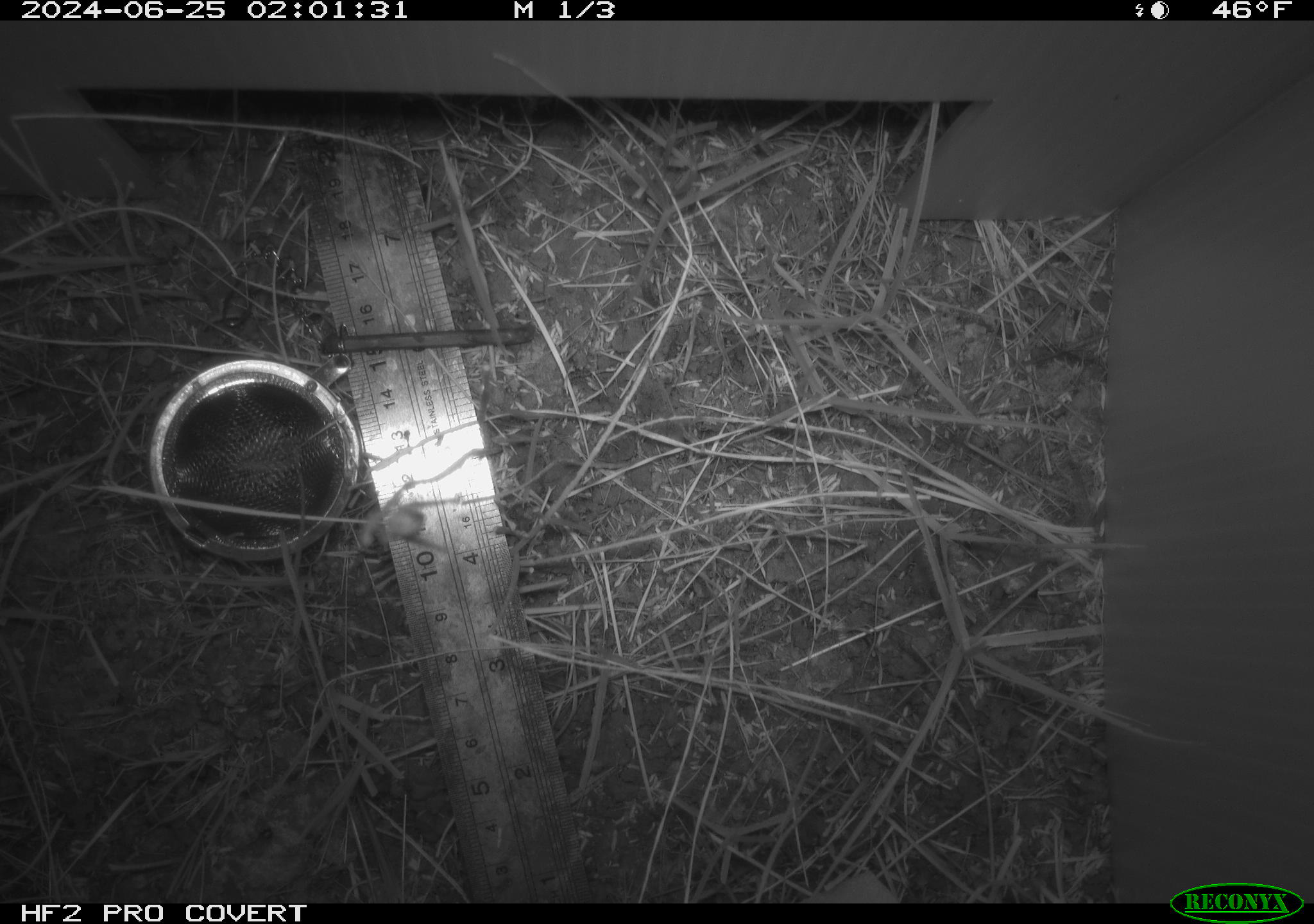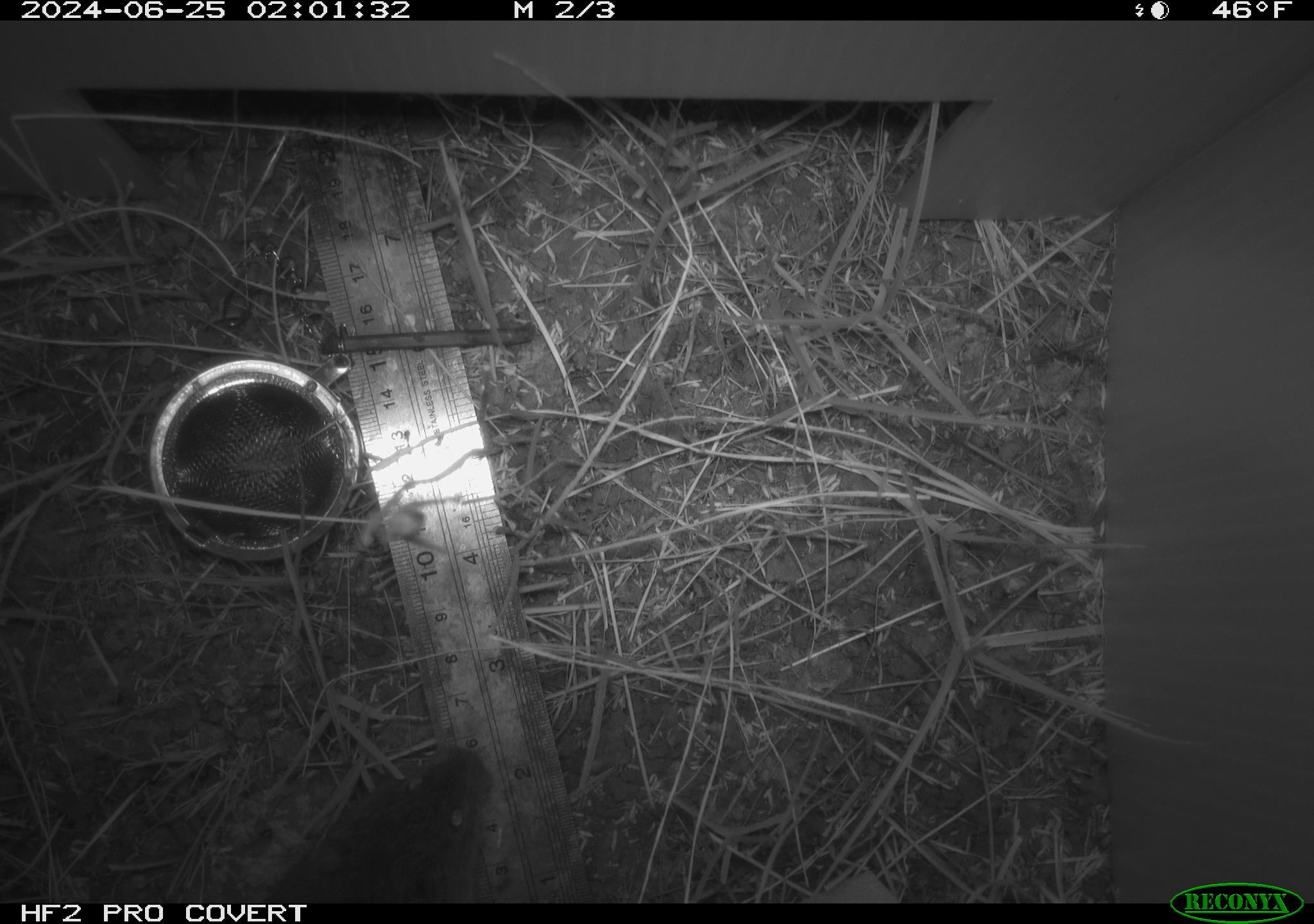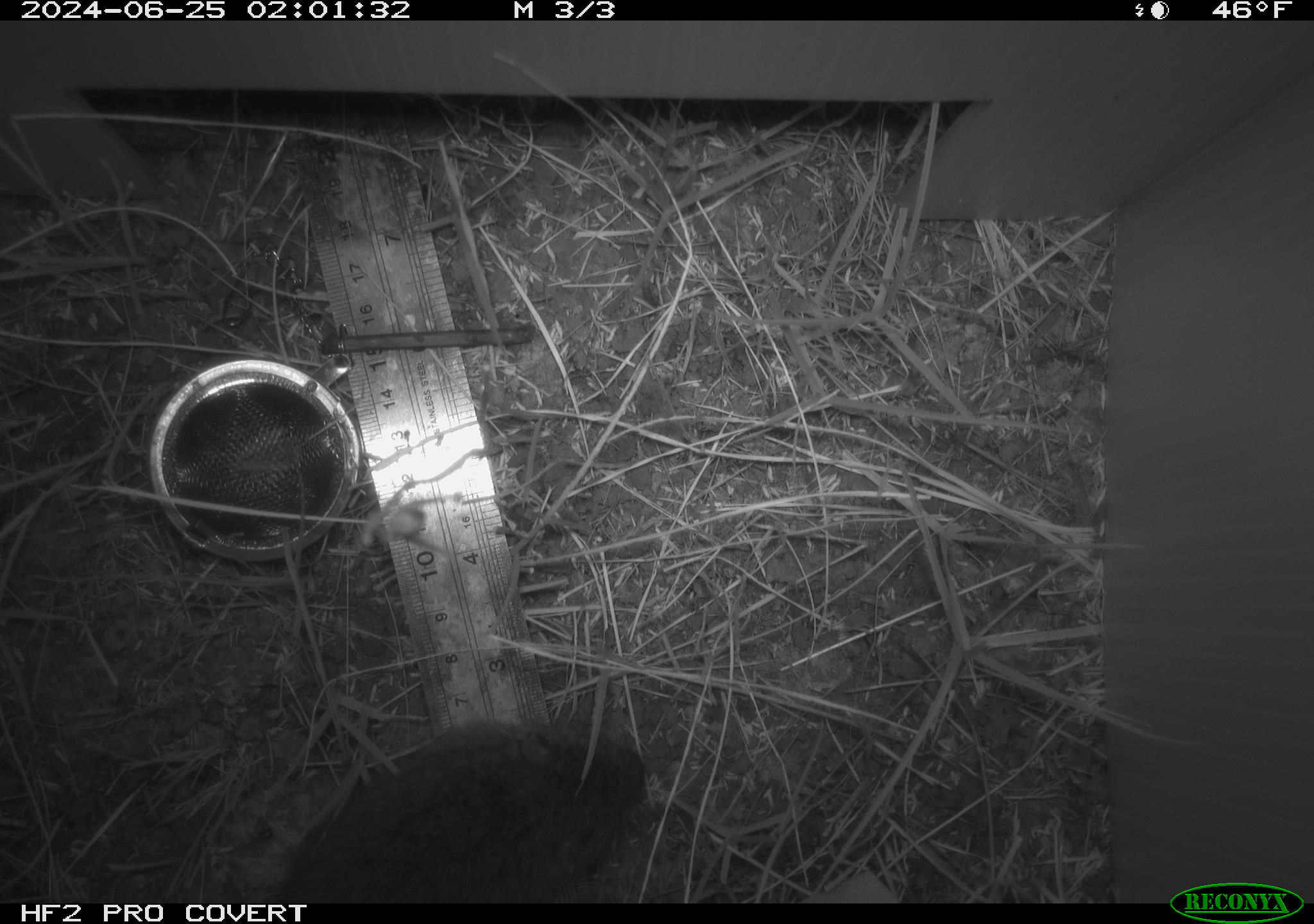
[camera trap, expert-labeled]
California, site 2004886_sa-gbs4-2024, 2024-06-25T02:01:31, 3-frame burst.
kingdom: Animalia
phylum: Chordata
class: Mammalia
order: Rodentia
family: Cricetidae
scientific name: Arvicolinae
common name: voles, lemmings, and muskrats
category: arvicolinae subfamily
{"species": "arvicolinae subfamily (voles, lemmings, and muskrats) (Arvicolinae)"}